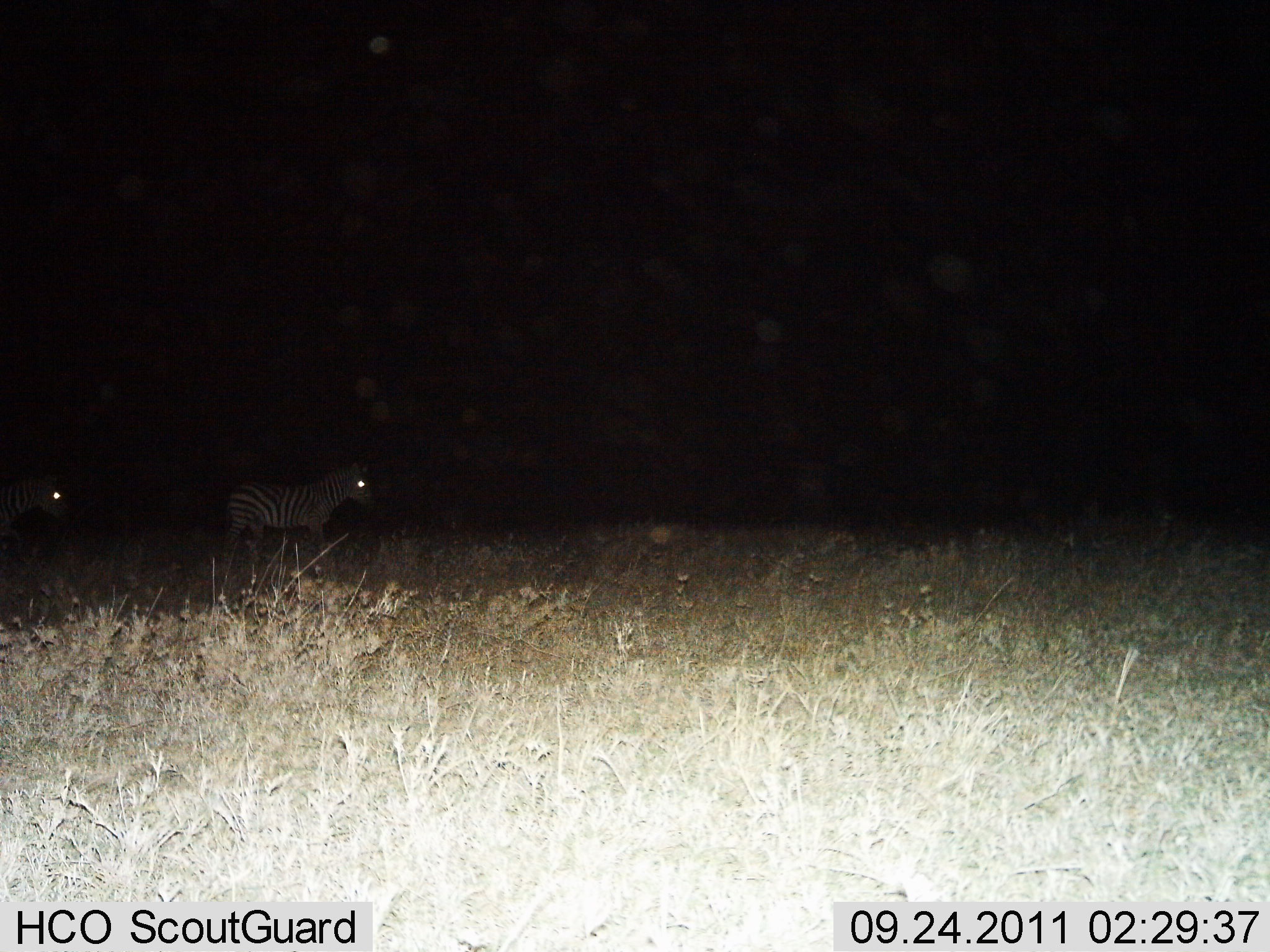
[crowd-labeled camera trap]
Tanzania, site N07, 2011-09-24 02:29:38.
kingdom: Animalia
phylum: Chordata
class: Mammalia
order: Perissodactyla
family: Equidae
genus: Equus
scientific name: Equus quagga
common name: plains zebra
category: zebra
Zebra (plains zebra) (Equus quagga), count 2. Behavior (volunteer vote fractions): standing 41%, resting 0%, moving 59%, interacting 0%. Young present (vote fraction): 0%. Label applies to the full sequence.